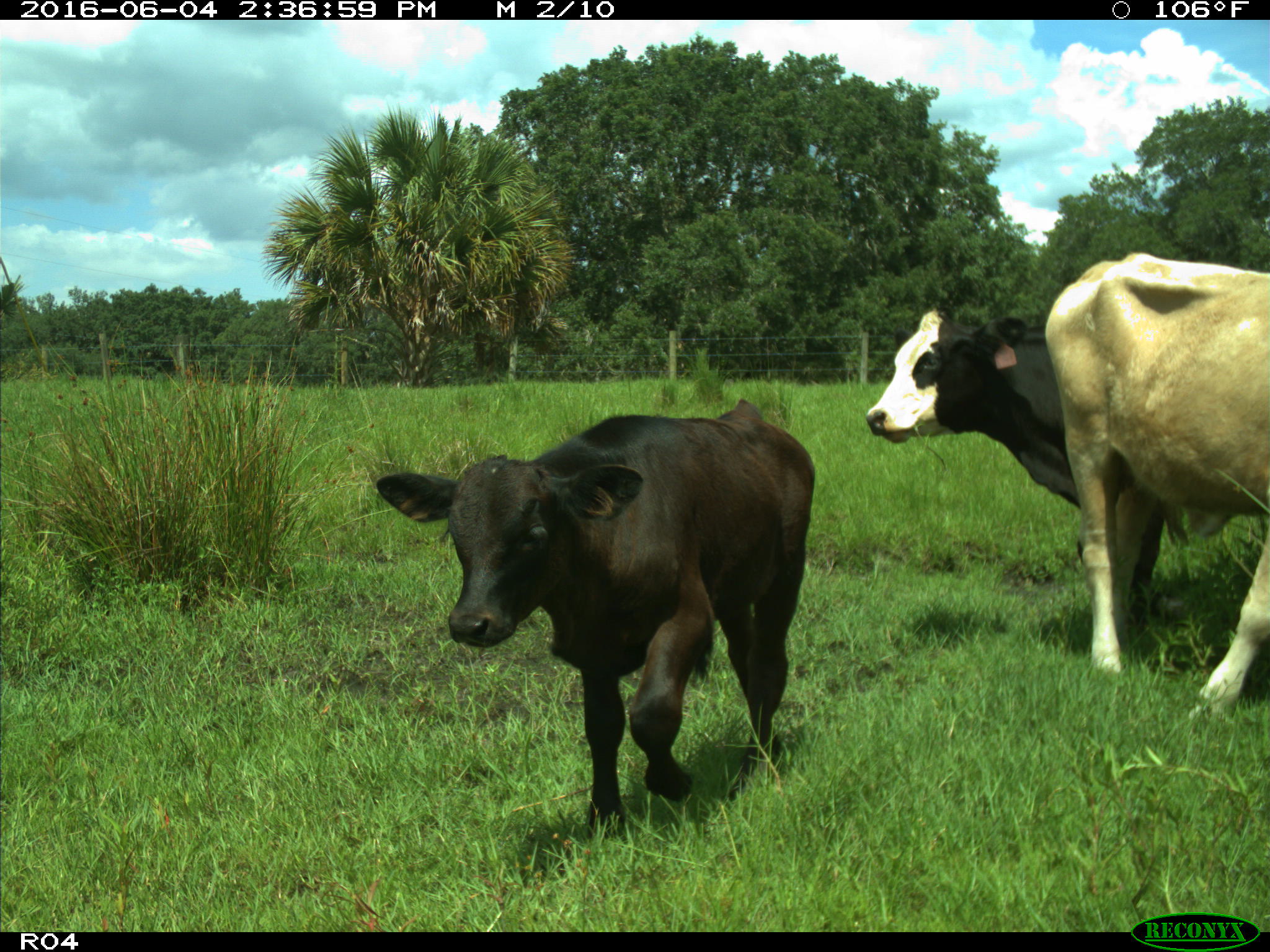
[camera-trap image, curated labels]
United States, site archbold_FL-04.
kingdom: Animalia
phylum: Chordata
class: Mammalia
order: Artiodactyla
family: Bovidae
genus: Bos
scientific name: Bos taurus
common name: domestic cow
Bos taurus (domestic cow).